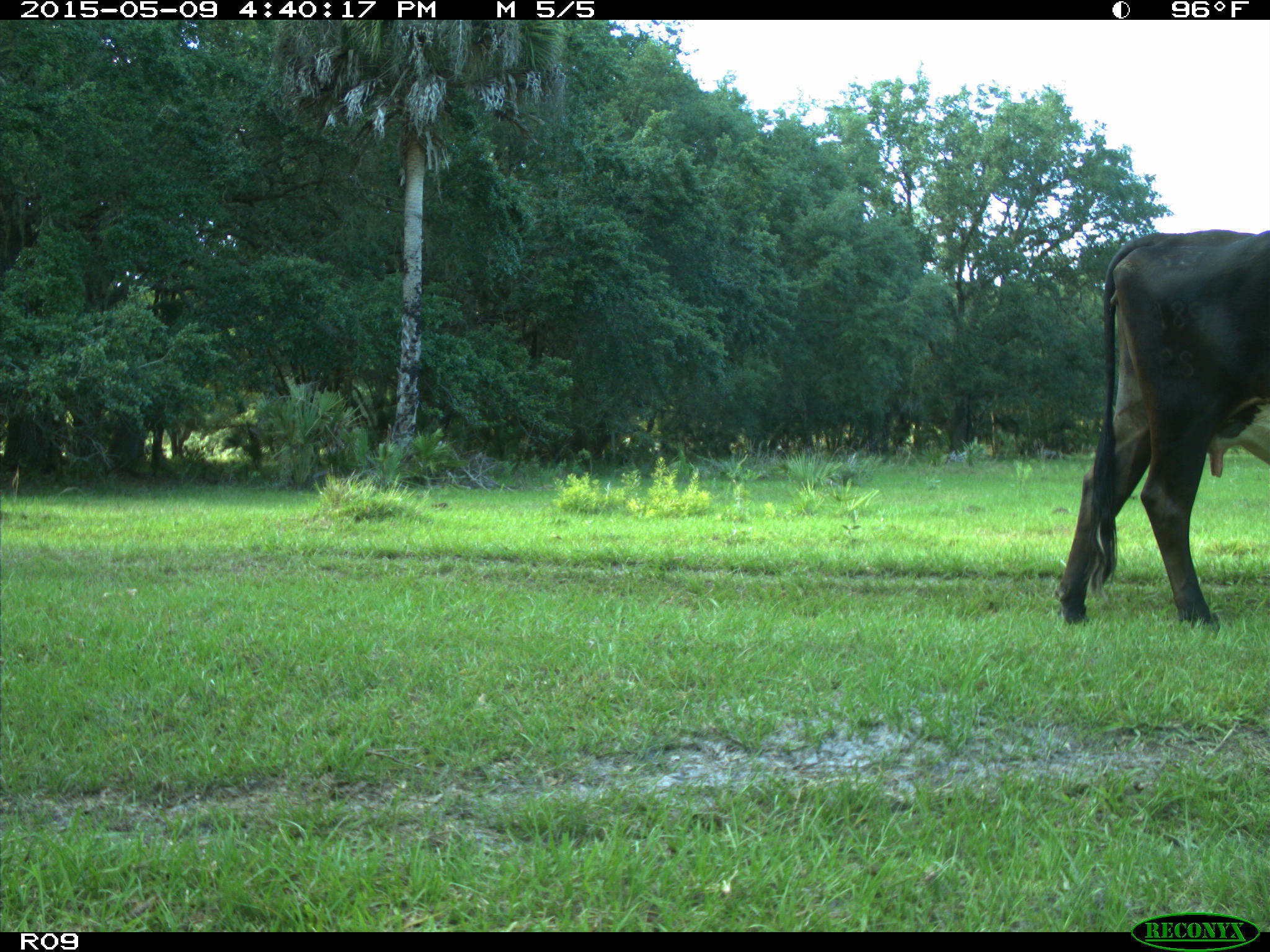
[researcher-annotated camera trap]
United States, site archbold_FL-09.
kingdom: Animalia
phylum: Chordata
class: Mammalia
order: Artiodactyla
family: Bovidae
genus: Bos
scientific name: Bos taurus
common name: domestic cow